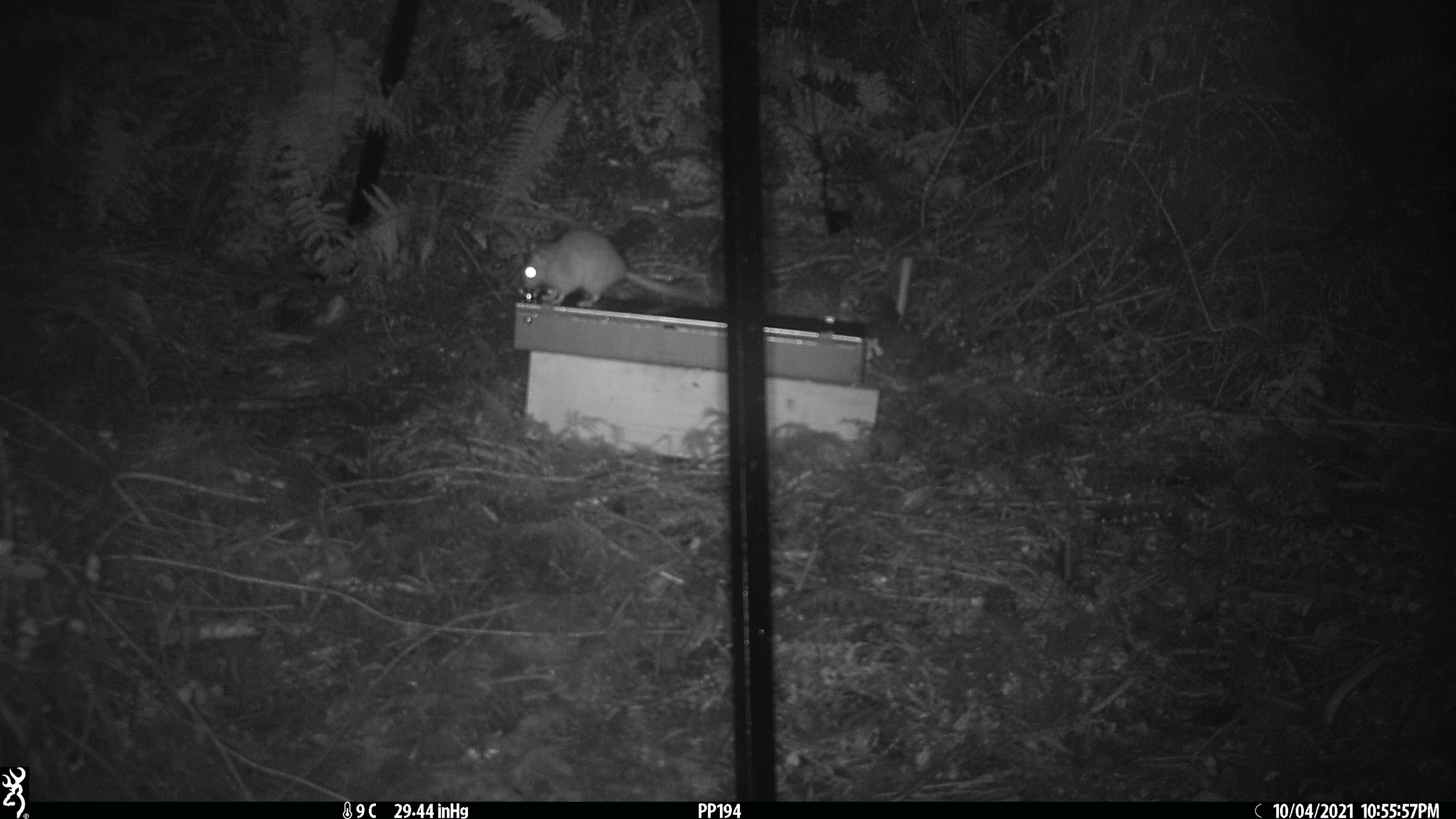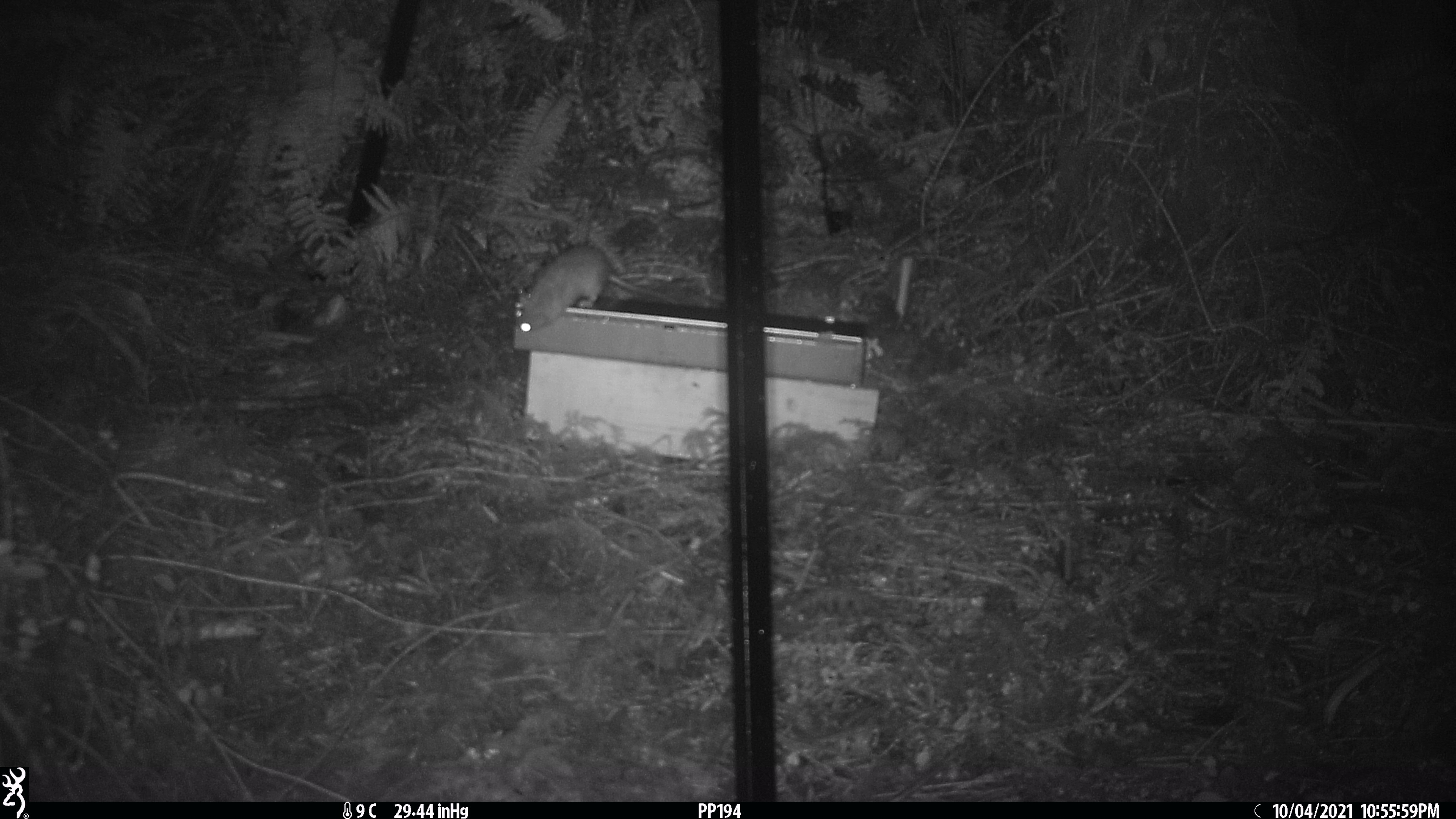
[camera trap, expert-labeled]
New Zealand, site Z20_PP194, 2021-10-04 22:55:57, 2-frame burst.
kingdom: Animalia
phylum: Chordata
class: Mammalia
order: Rodentia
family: Muridae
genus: Rattus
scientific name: Rattus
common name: rat